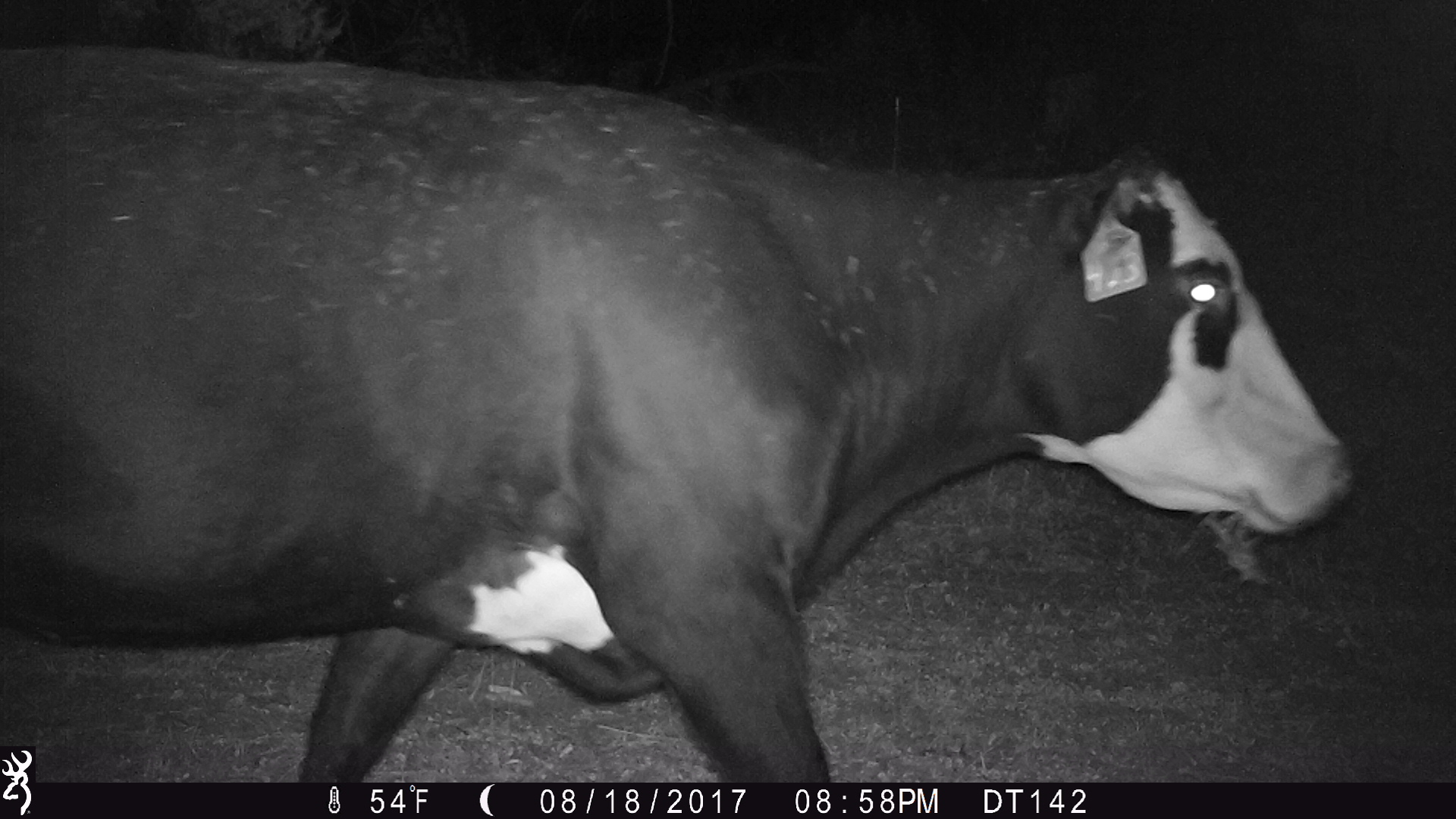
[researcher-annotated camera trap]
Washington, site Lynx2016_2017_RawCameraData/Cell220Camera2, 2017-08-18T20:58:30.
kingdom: Animalia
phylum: Chordata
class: Mammalia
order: Artiodactyla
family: Bovidae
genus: Bos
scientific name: Bos taurus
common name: domestic cattle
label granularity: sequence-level